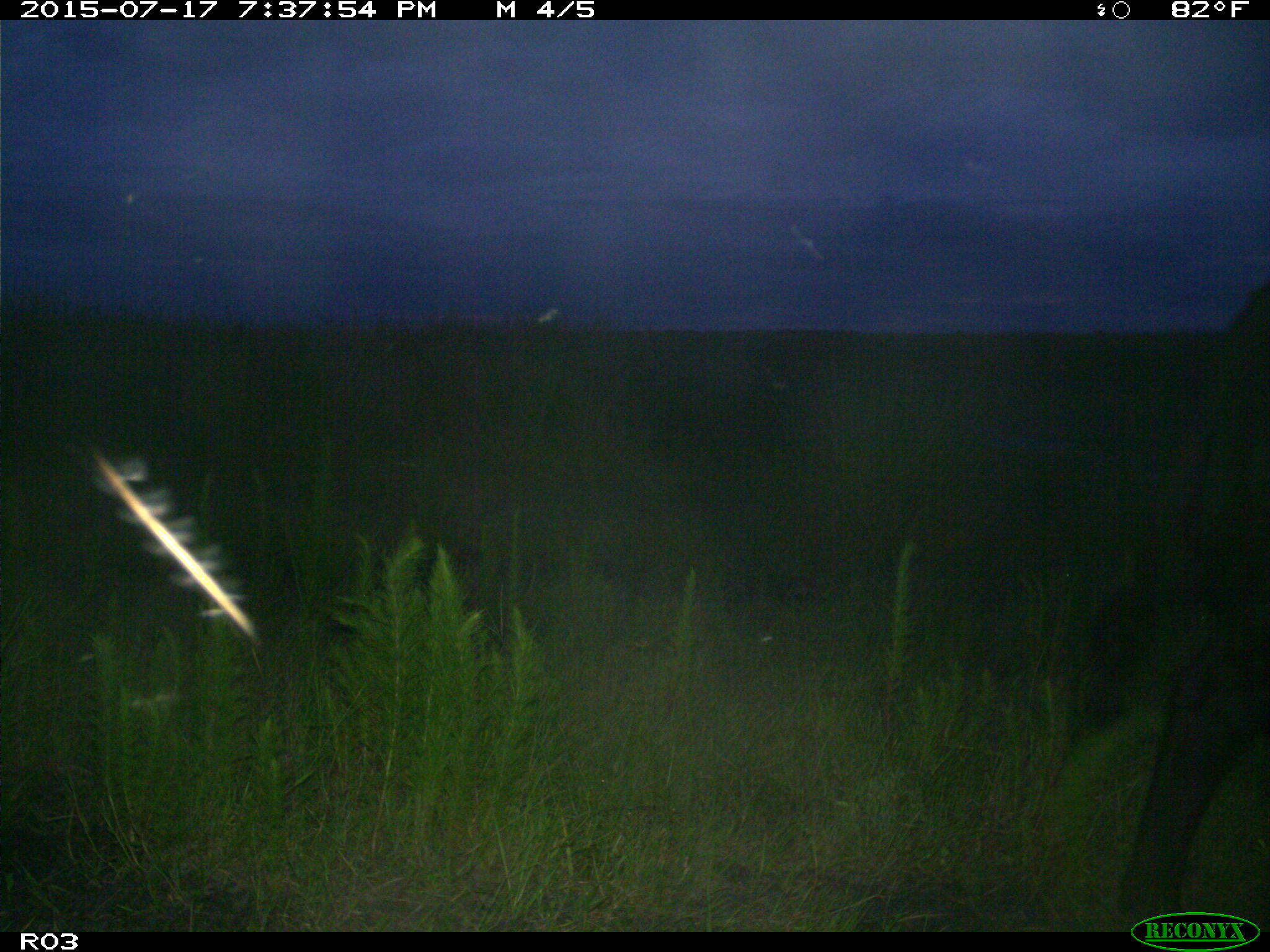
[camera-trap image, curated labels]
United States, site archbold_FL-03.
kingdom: Animalia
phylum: Chordata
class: Mammalia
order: Artiodactyla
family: Bovidae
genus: Bos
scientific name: Bos taurus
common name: domestic cow